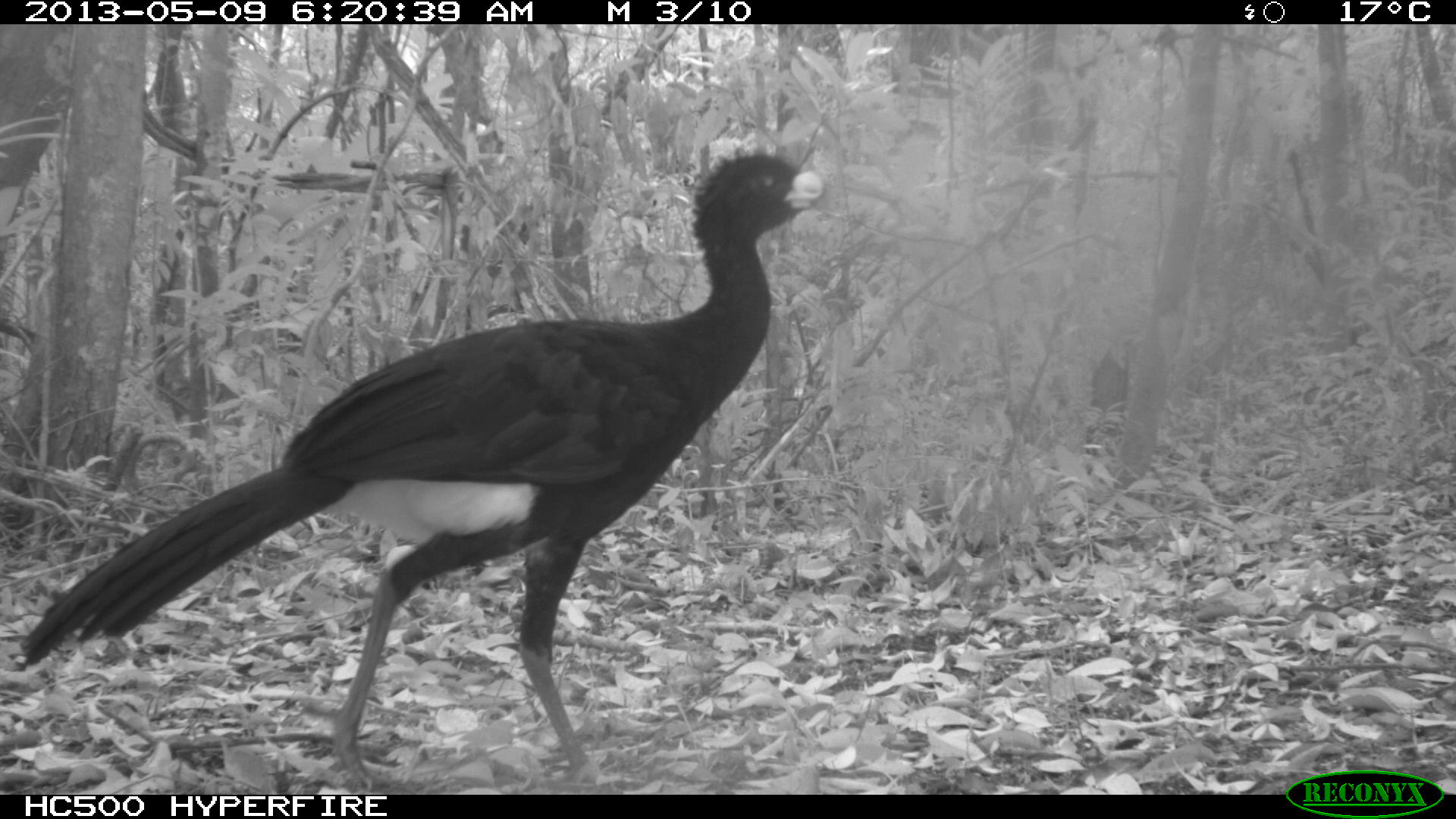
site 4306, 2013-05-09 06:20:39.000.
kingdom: Animalia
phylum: Chordata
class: Aves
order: Galliformes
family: Cracidae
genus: Crax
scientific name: Crax rubra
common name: great curassow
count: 1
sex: male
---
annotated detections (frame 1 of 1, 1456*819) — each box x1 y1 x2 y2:
crax rubra: 12 142 830 790